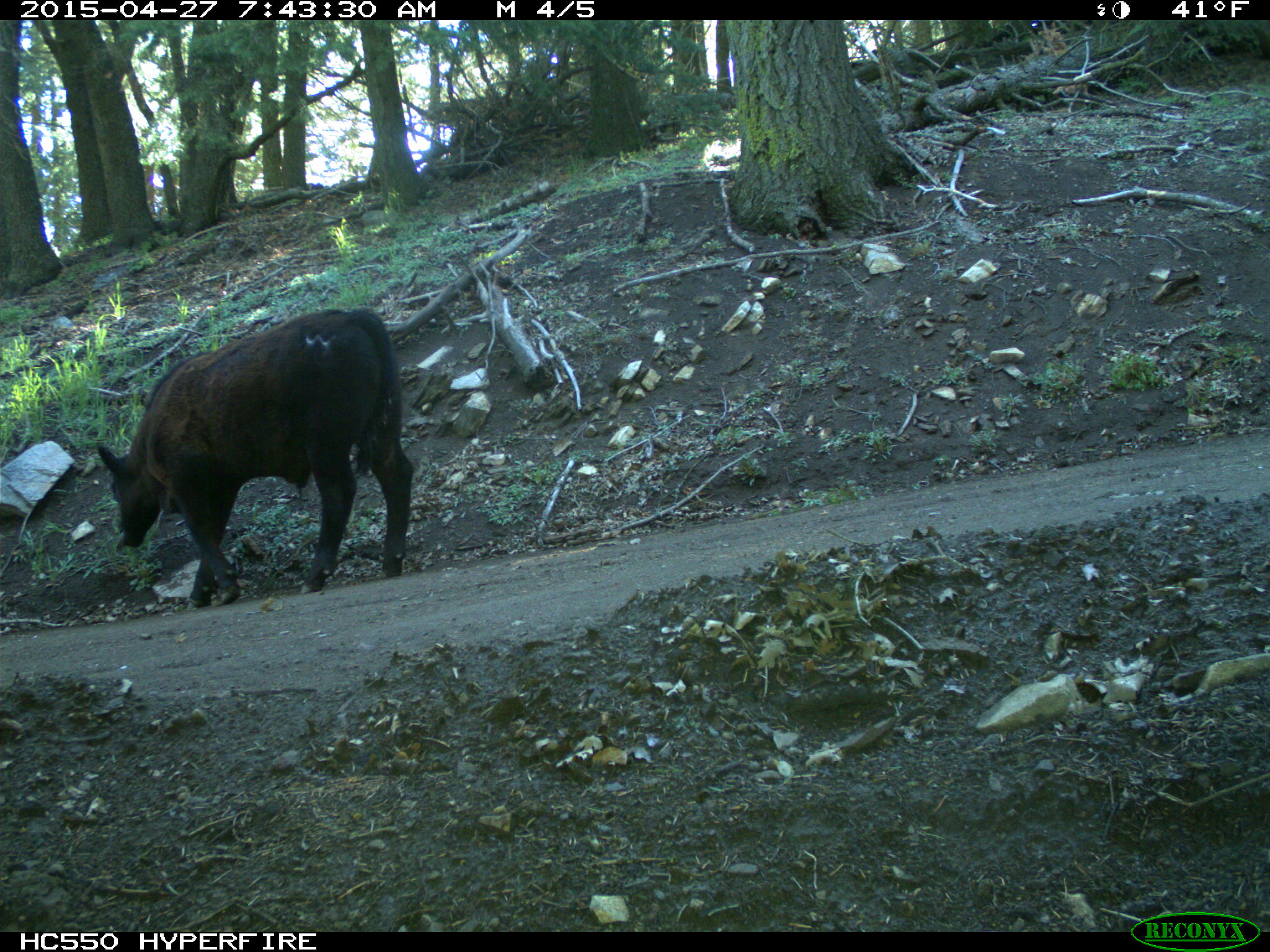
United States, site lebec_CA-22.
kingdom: Animalia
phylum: Chordata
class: Mammalia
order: Artiodactyla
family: Bovidae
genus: Bos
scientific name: Bos taurus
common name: domestic cow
Bos taurus (domestic cow).